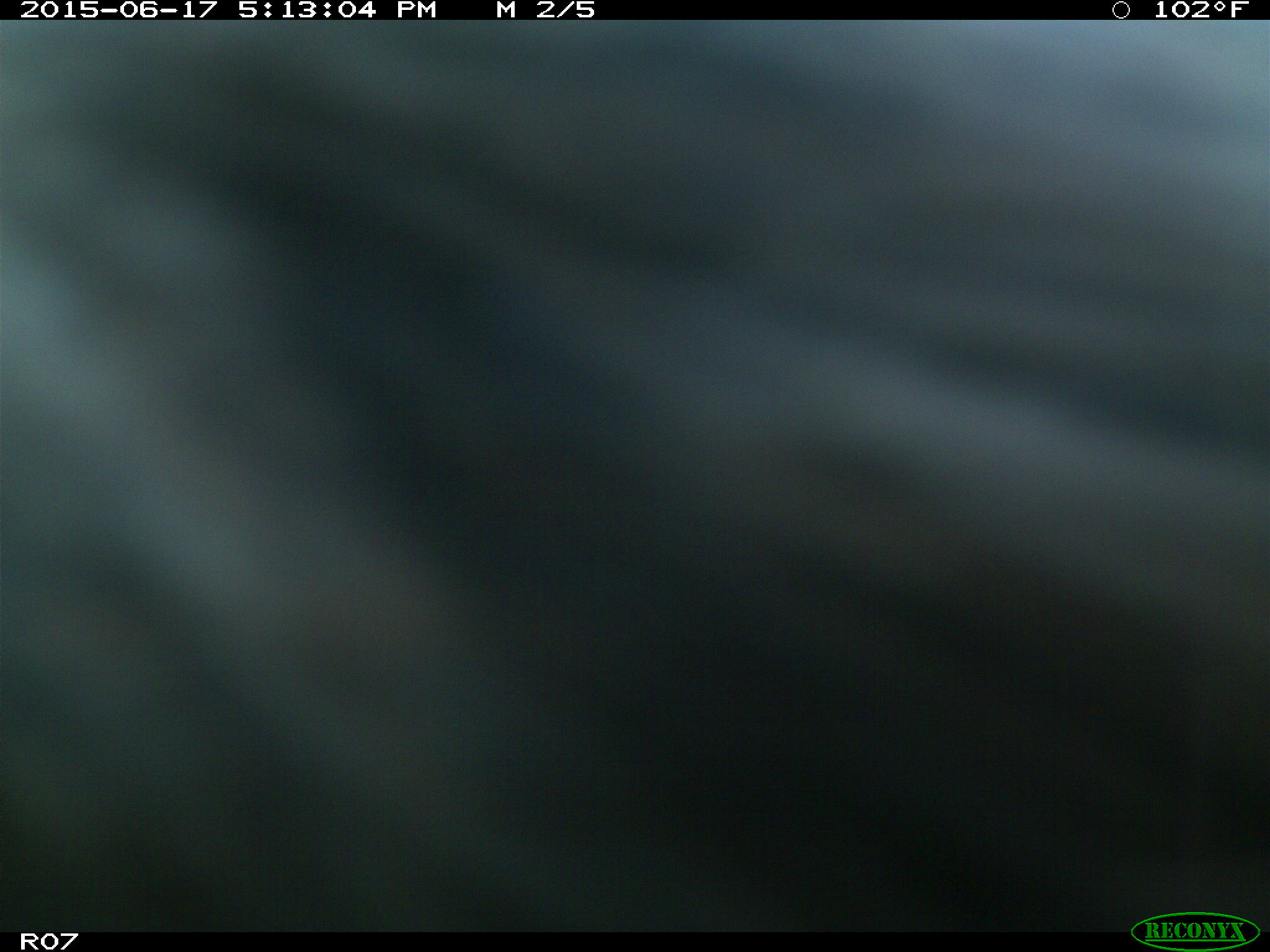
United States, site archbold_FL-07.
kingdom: Animalia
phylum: Chordata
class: Mammalia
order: Artiodactyla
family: Bovidae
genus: Bos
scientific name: Bos taurus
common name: domestic cow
Bos taurus (domestic cow).